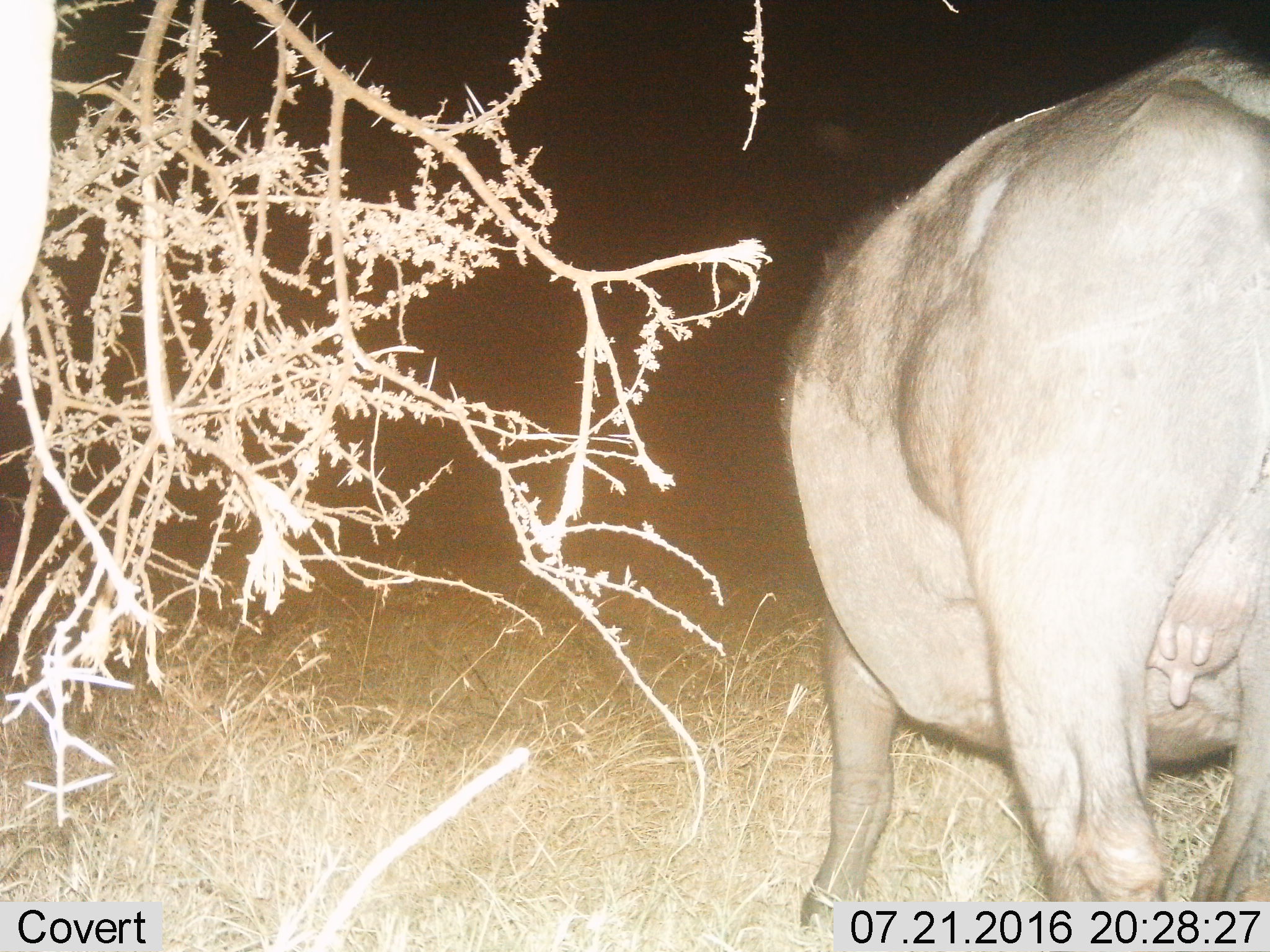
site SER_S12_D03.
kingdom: Animalia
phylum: Chordata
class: Mammalia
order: Artiodactyla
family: Bovidae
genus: Syncerus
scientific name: Syncerus caffer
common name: african buffalo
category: buffalo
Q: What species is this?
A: Buffalo (african buffalo) (Syncerus caffer).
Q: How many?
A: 1.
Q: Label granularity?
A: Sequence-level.